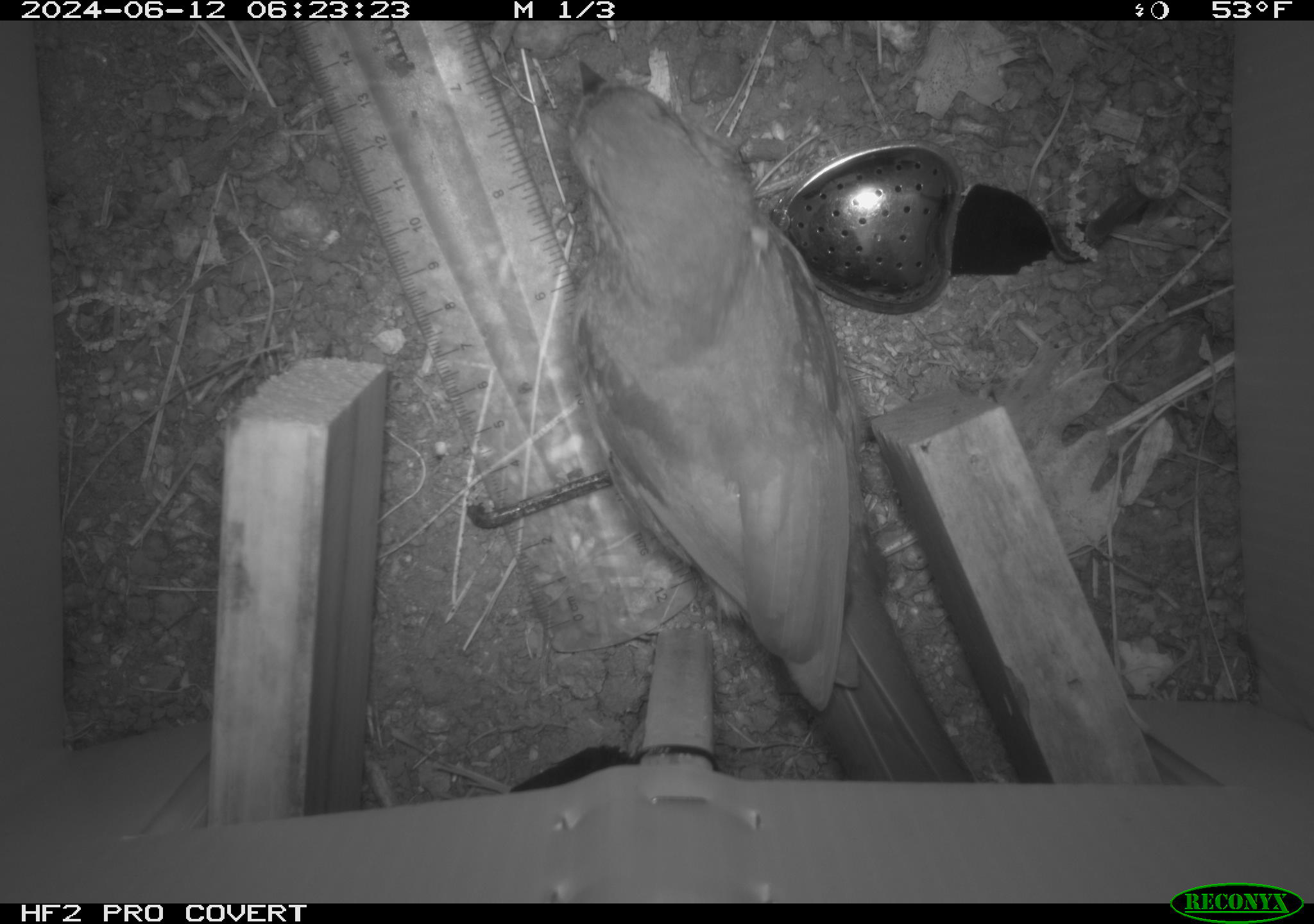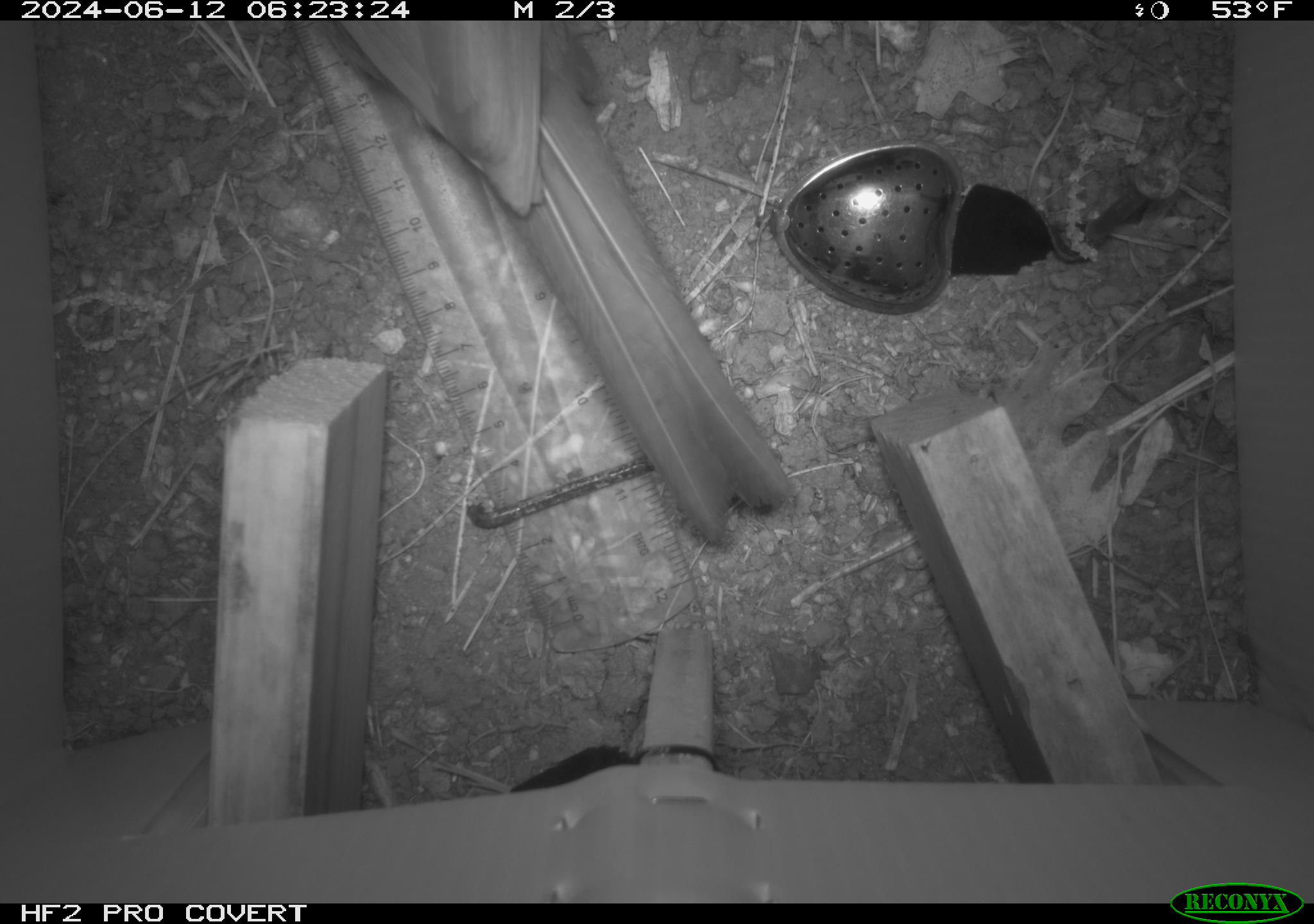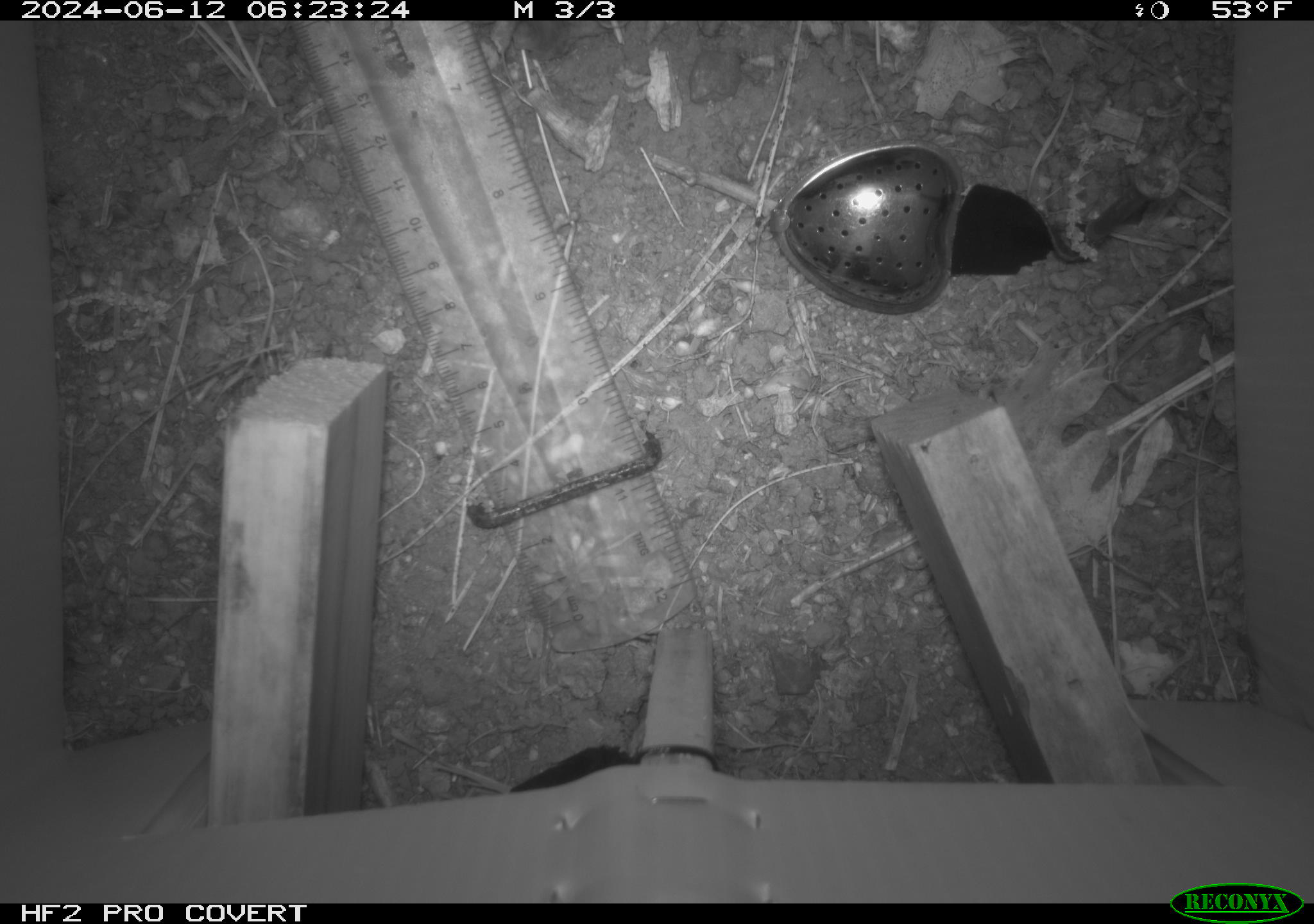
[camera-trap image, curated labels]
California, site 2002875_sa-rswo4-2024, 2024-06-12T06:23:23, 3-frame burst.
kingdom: Animalia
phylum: Chordata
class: Aves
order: Passeriformes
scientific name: Passeriformes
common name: passerines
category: passeriformes order